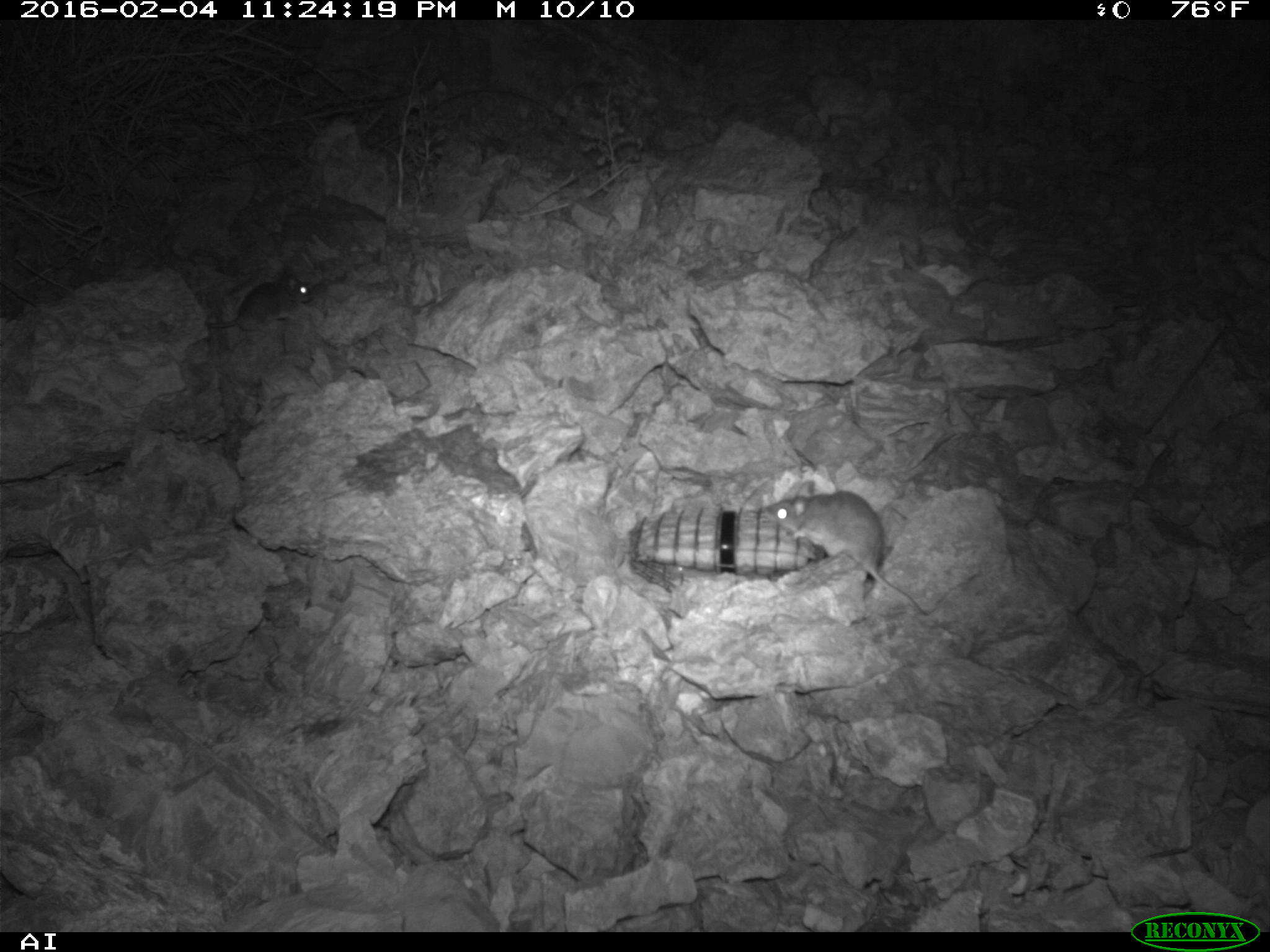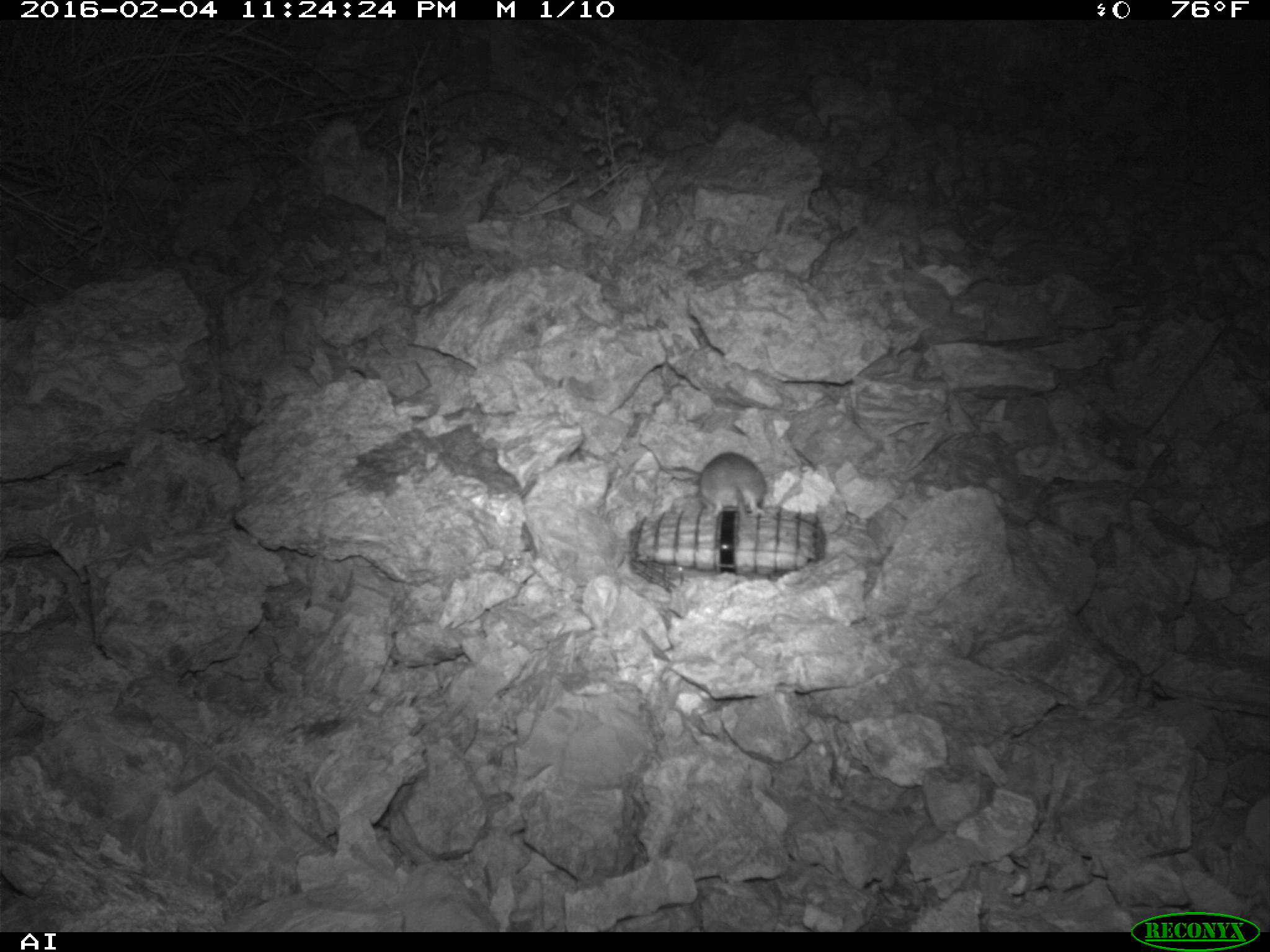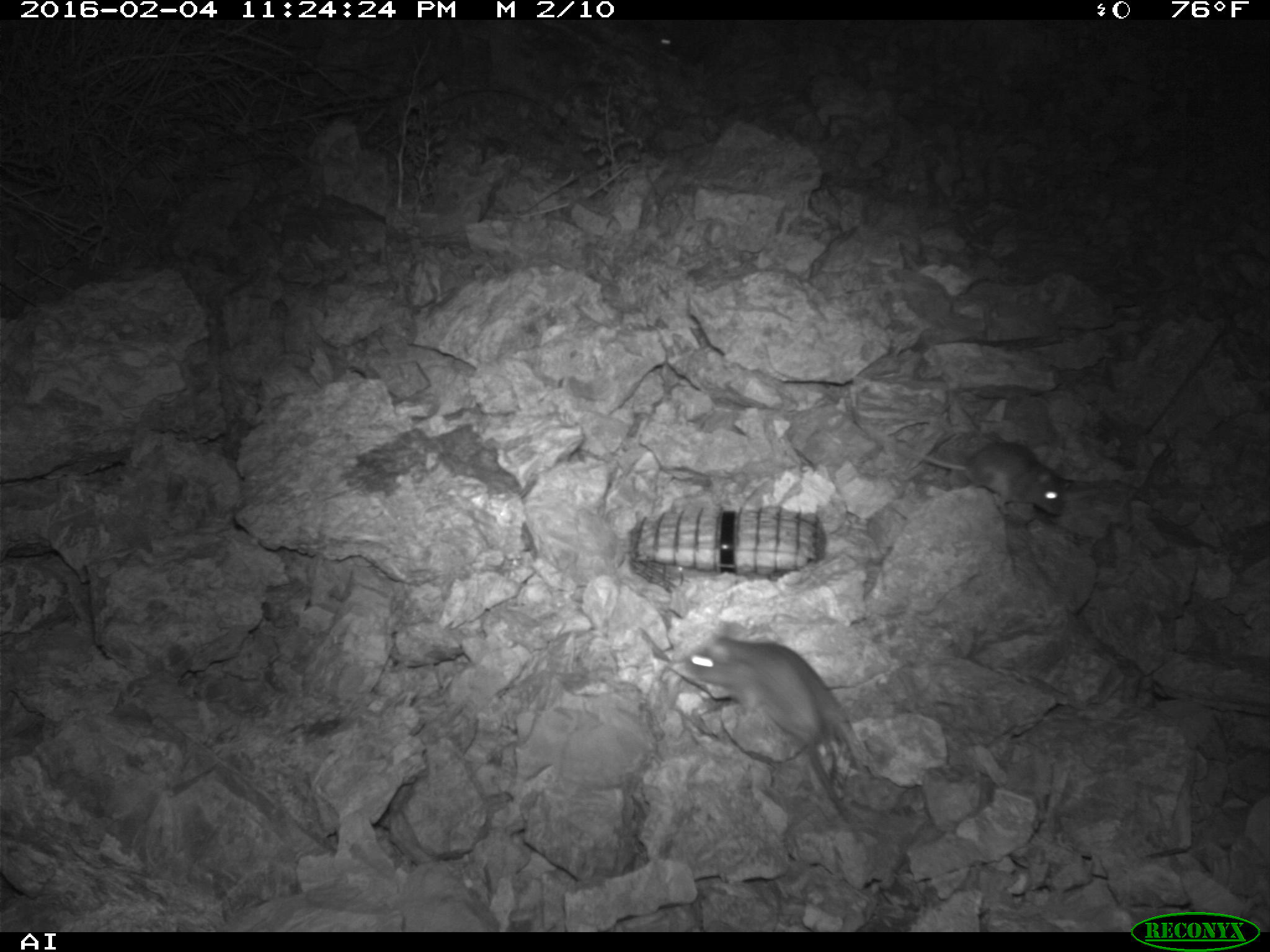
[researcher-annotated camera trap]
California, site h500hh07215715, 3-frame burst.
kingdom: Animalia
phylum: Chordata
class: Mammalia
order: Rodentia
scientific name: Rodentia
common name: rodent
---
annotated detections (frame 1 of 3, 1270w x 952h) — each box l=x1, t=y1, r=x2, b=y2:
rodent: l=765, t=480, r=928, b=615; l=206, t=267, r=311, b=329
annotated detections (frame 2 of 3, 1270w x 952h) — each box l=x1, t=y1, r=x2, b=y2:
rodent: l=699, t=452, r=766, b=522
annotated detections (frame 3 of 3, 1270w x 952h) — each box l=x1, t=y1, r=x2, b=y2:
rodent: l=672, t=632, r=867, b=843; l=845, t=403, r=1068, b=519; l=644, t=28, r=709, b=64